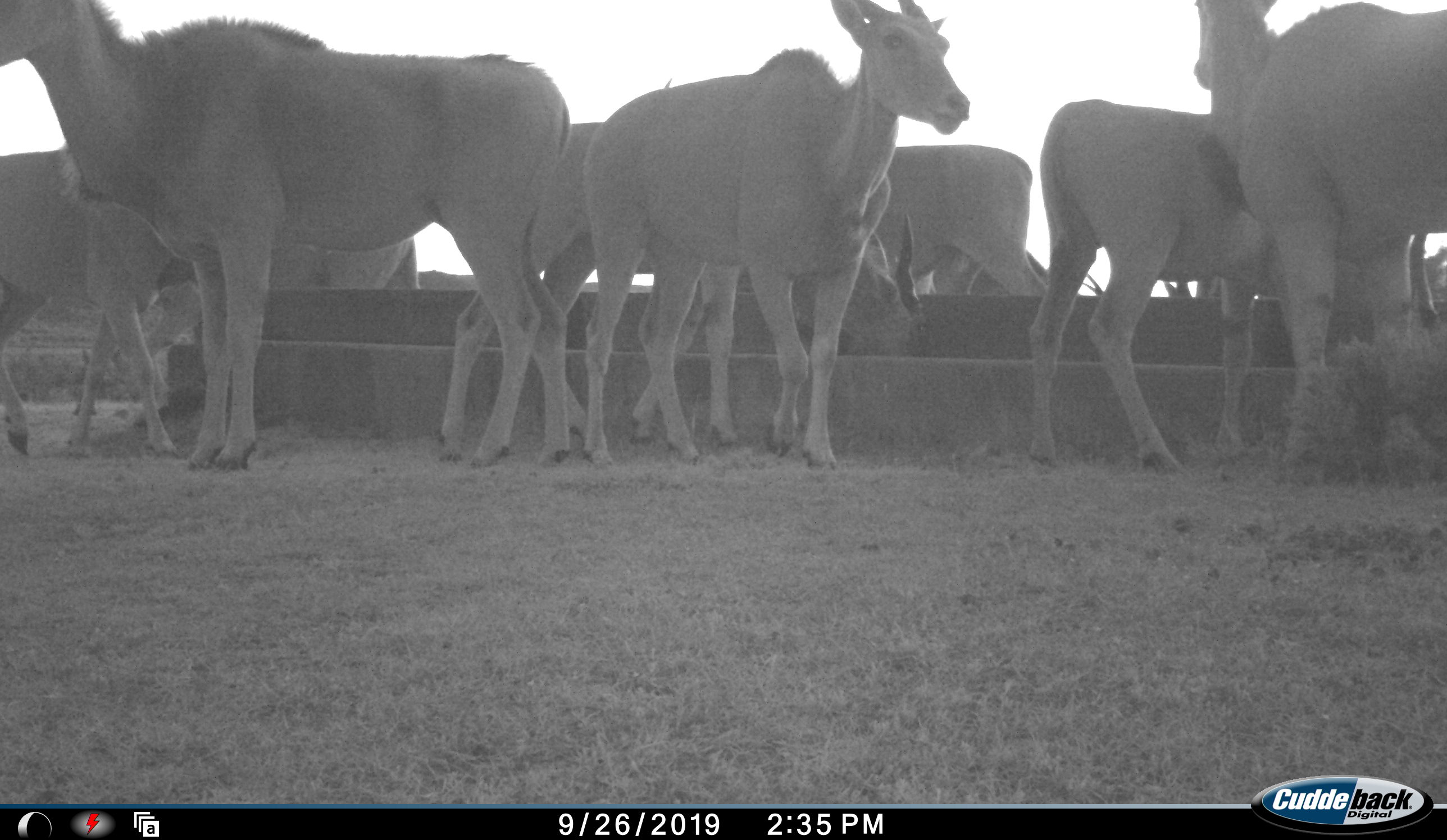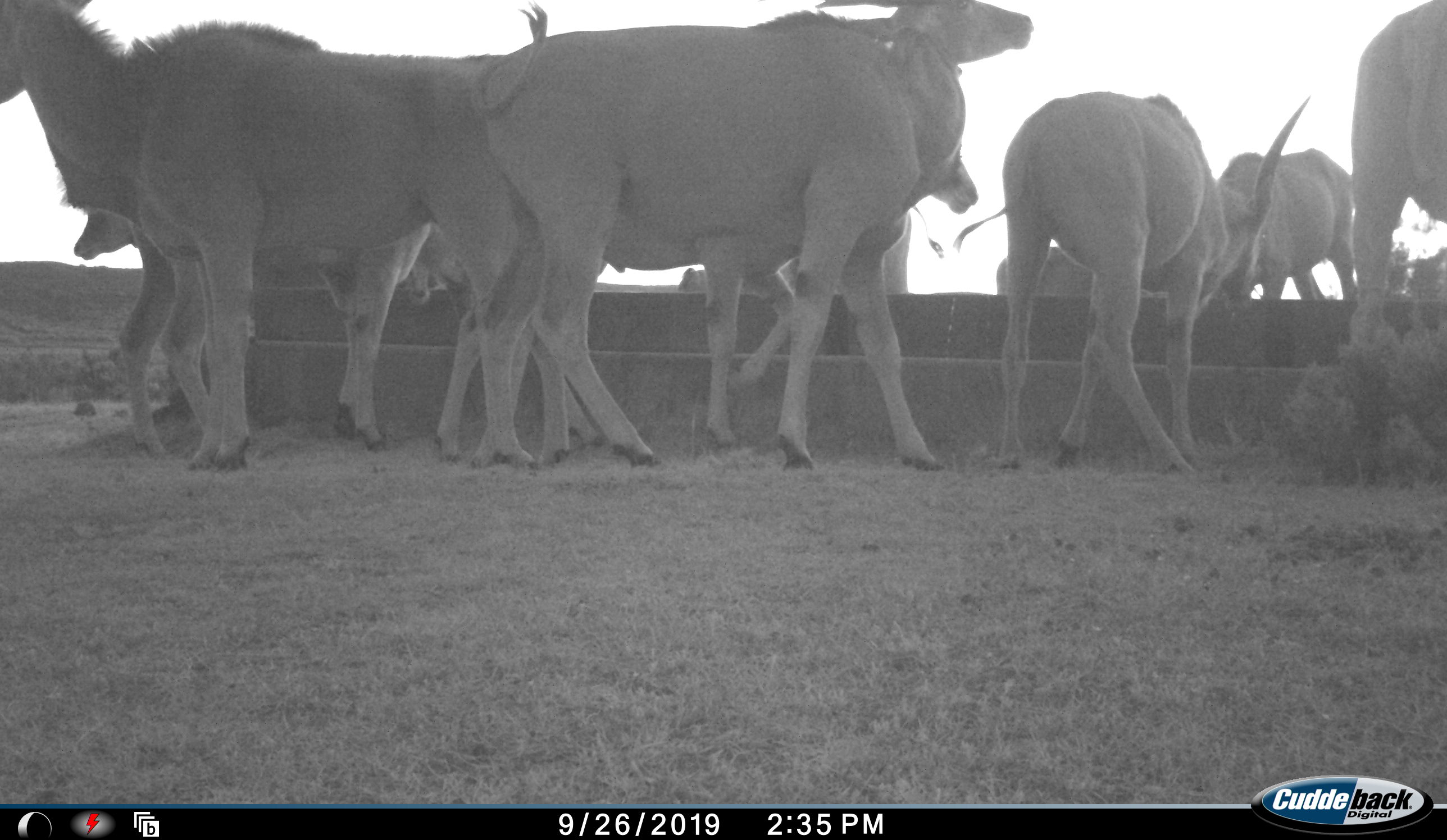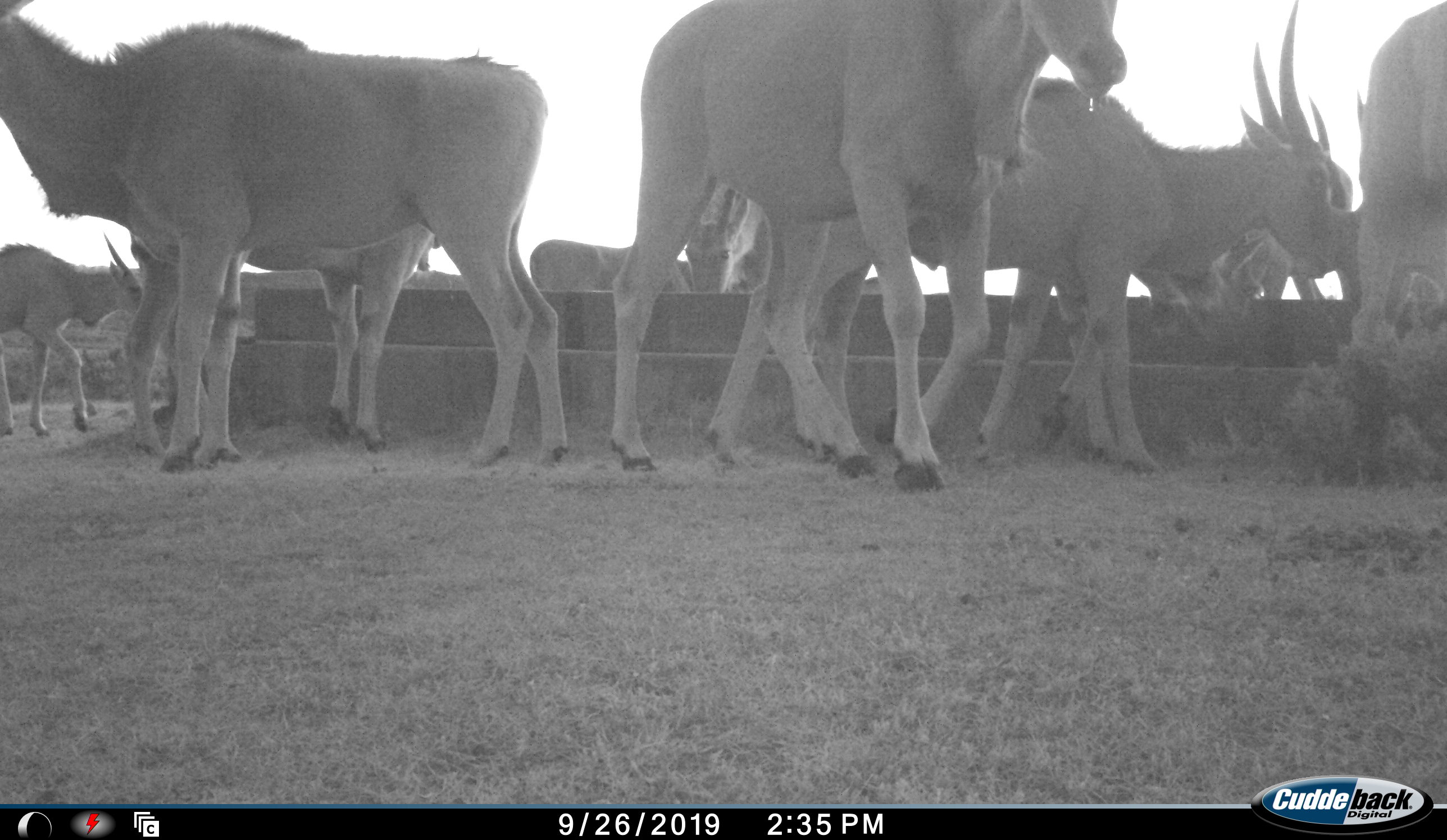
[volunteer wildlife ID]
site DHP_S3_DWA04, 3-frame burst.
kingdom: Animalia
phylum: Chordata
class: Mammalia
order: Artiodactyla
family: Bovidae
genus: Tragelaphus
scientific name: Tragelaphus oryx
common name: eland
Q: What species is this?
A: Eland (Tragelaphus oryx).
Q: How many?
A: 11-50.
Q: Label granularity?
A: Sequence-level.